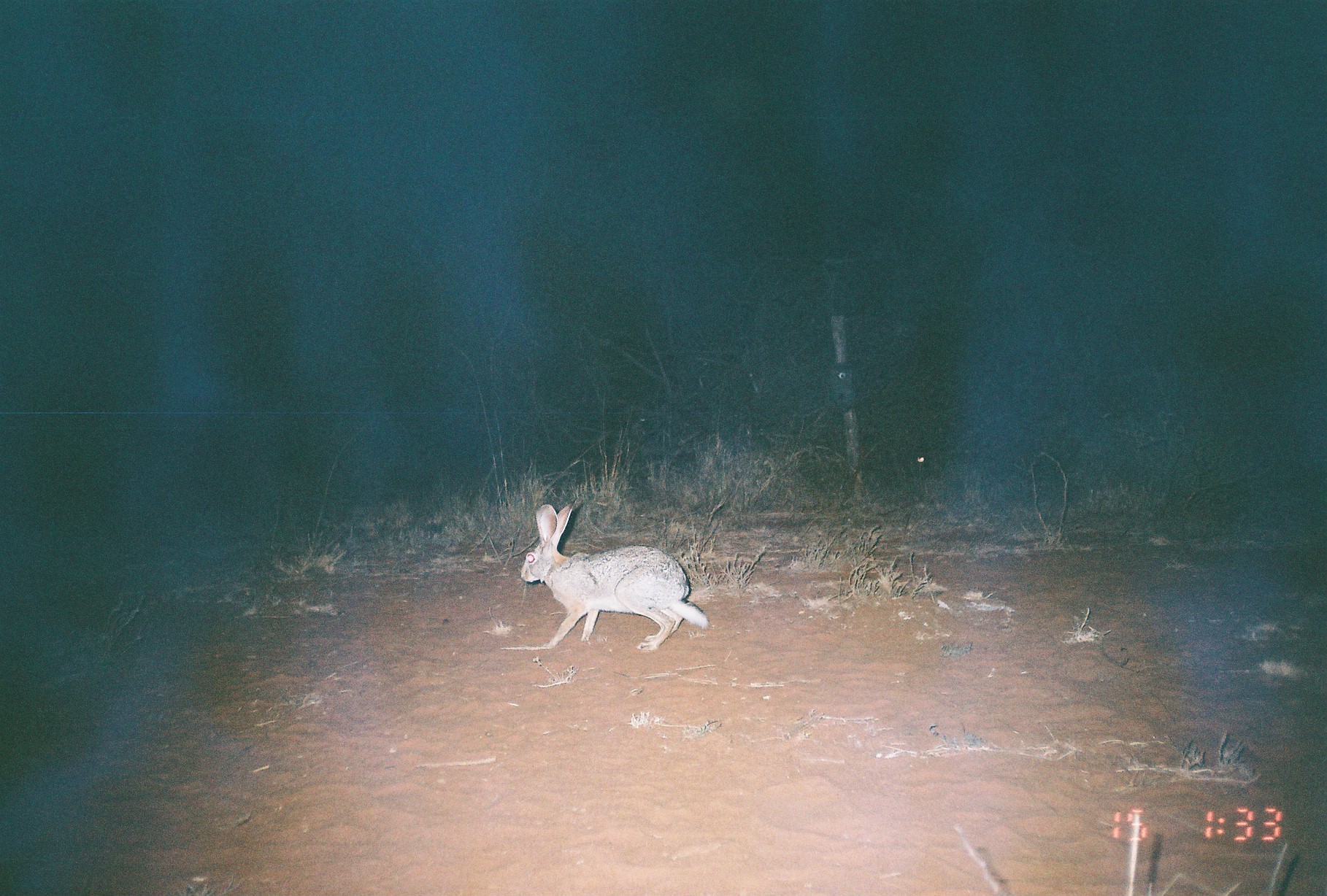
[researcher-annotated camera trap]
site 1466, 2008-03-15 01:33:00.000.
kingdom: Animalia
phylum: Chordata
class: Mammalia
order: Lagomorpha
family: Leporidae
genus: Lepus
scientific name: Lepus saxatilis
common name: scrub hare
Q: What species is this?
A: Lepus saxatilis (scrub hare).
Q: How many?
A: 1.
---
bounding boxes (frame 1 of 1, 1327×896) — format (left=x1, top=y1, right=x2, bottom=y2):
lepus saxatilis: (left=519, top=498, right=709, bottom=652)